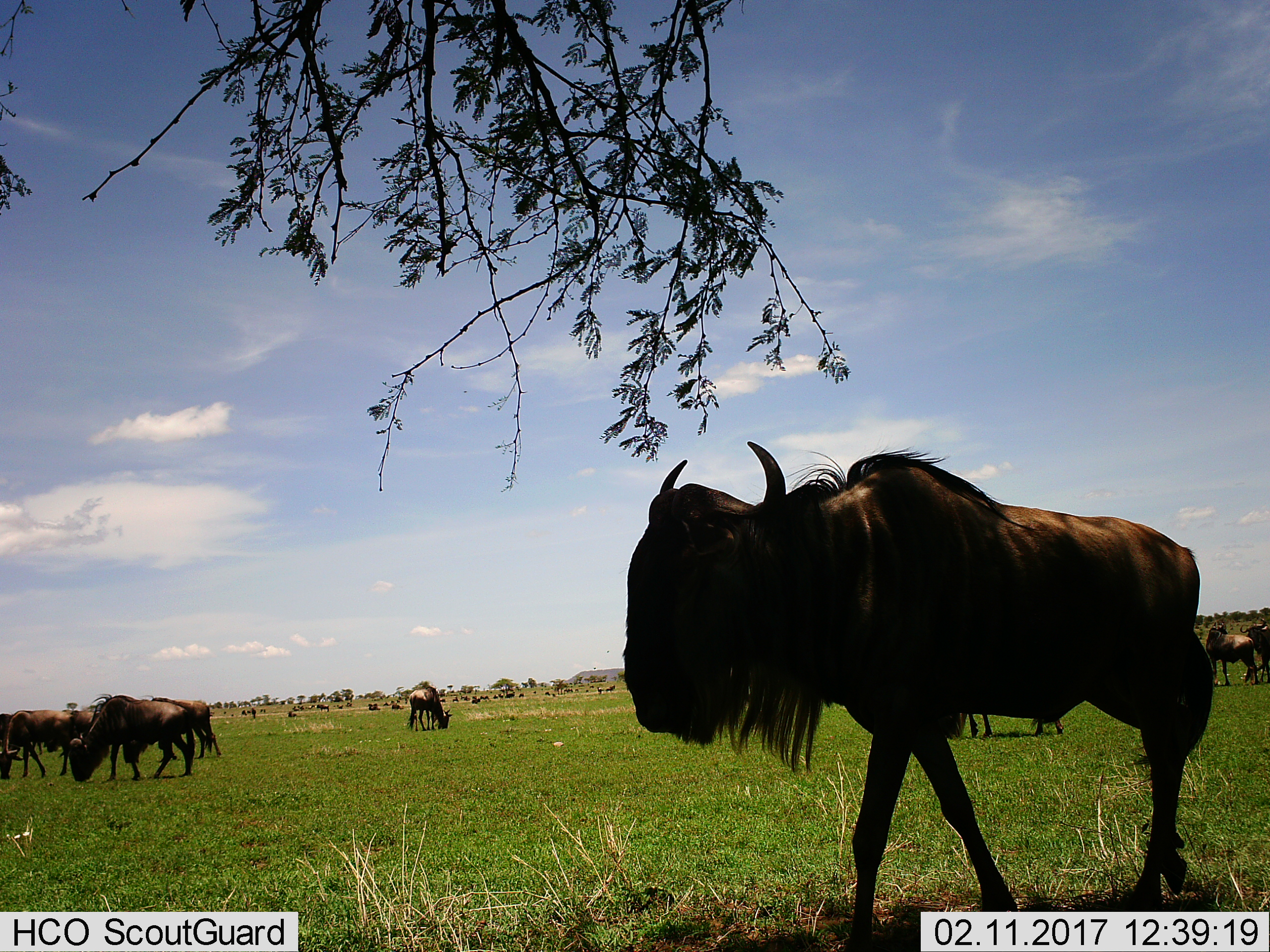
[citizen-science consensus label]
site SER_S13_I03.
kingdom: Animalia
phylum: Chordata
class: Mammalia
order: Artiodactyla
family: Bovidae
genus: Connochaetes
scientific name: Connochaetes taurinus taurinus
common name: blue wildebeest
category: wildebeestblue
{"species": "wildebeestblue (blue wildebeest) (Connochaetes taurinus taurinus)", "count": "11-50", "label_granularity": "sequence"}